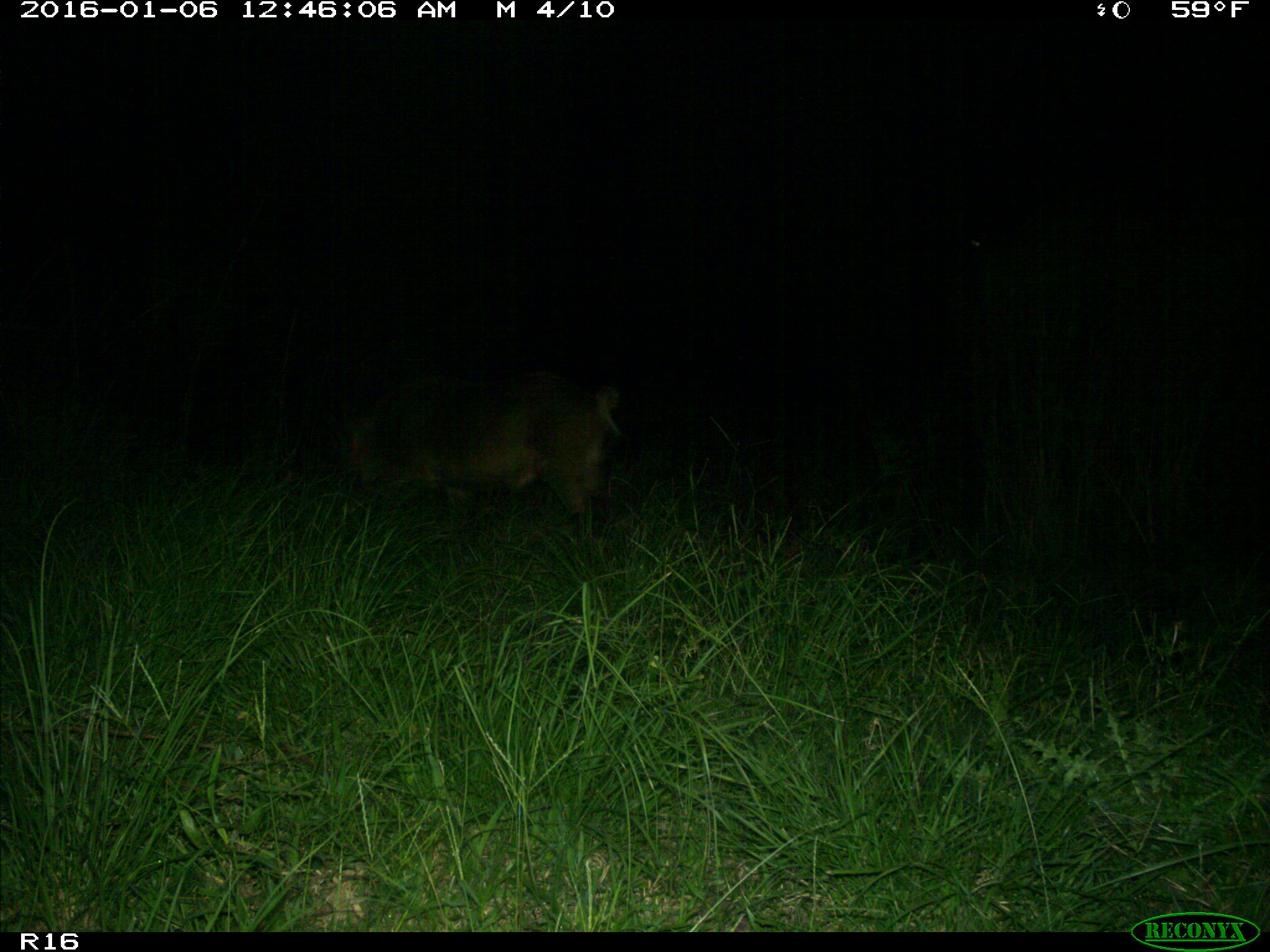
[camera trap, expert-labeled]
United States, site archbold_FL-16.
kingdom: Animalia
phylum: Chordata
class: Mammalia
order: Artiodactyla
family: Suidae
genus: Sus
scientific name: Sus scrofa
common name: wild boar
Sus scrofa (wild boar).